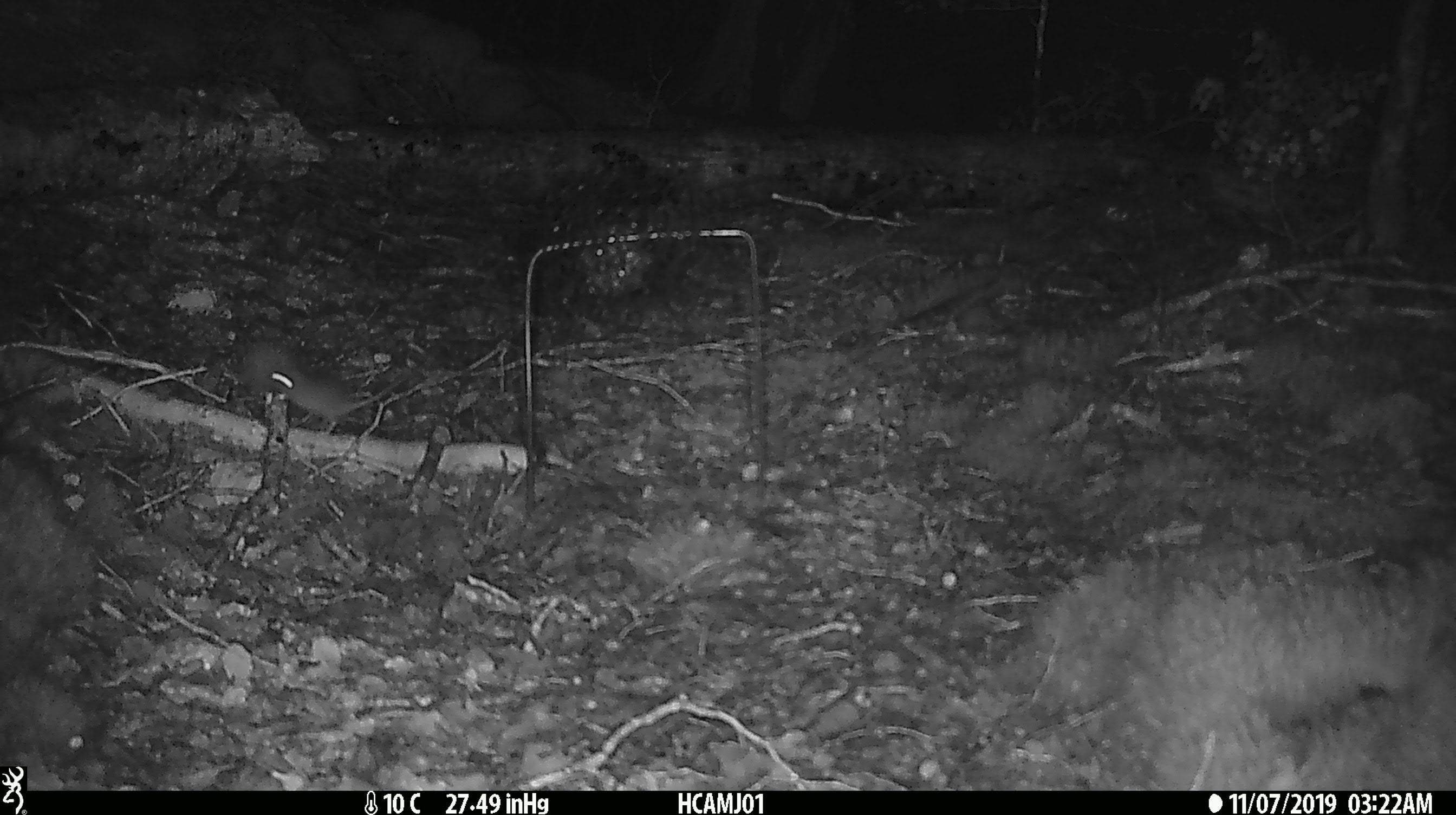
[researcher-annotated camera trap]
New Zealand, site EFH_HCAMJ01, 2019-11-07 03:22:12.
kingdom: Animalia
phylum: Chordata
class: Mammalia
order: Rodentia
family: Muridae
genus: Mus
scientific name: Mus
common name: mouse